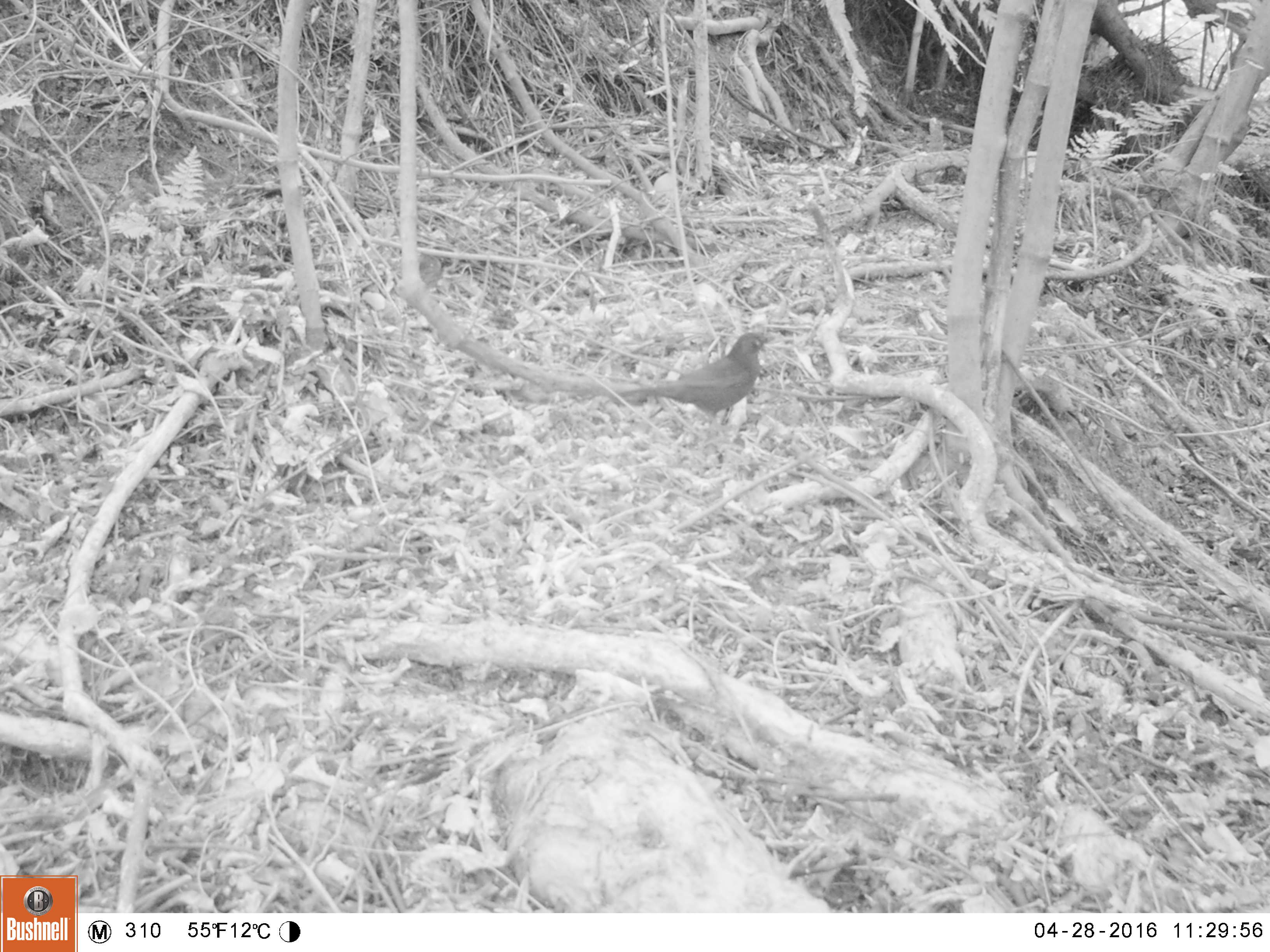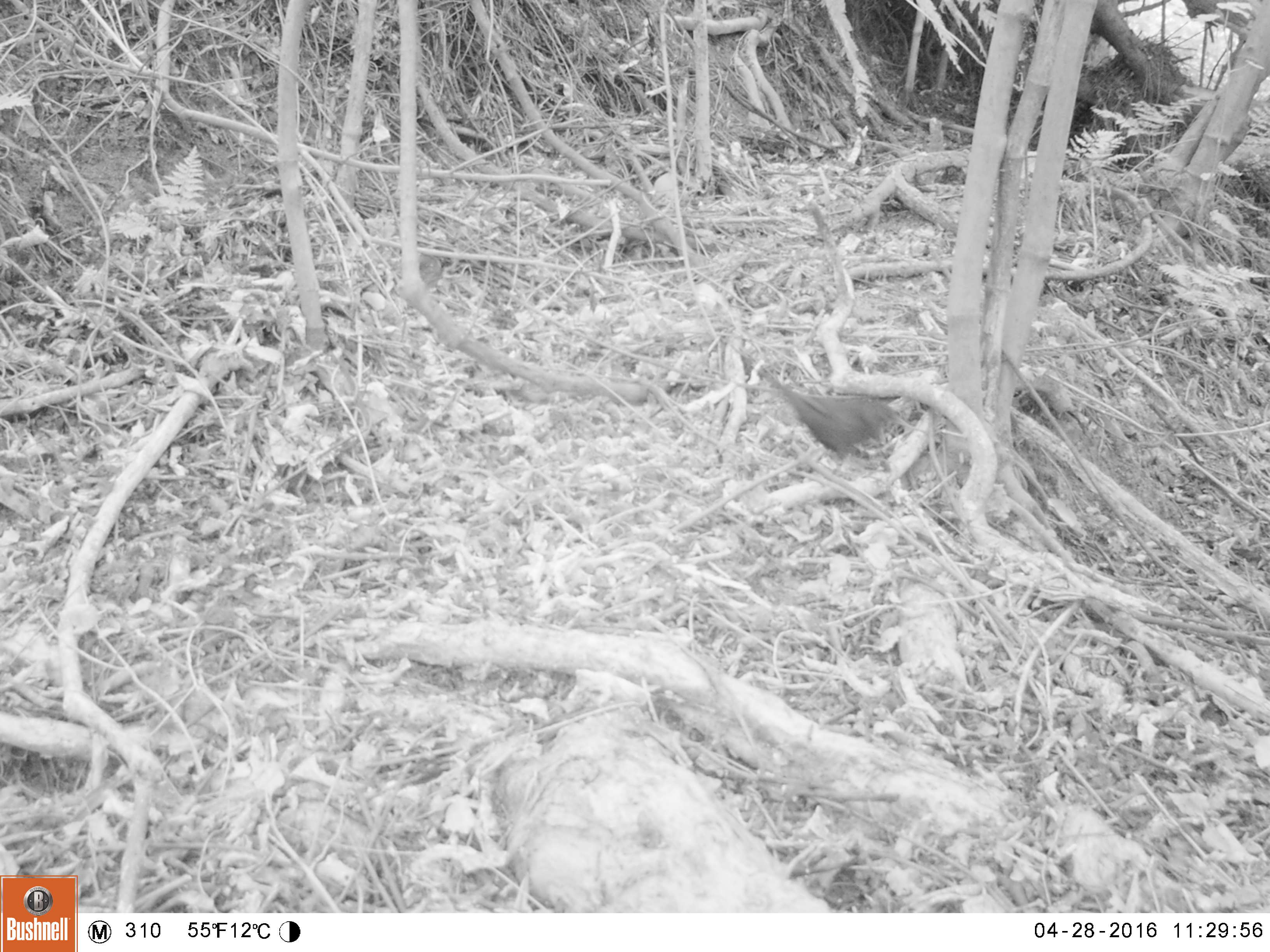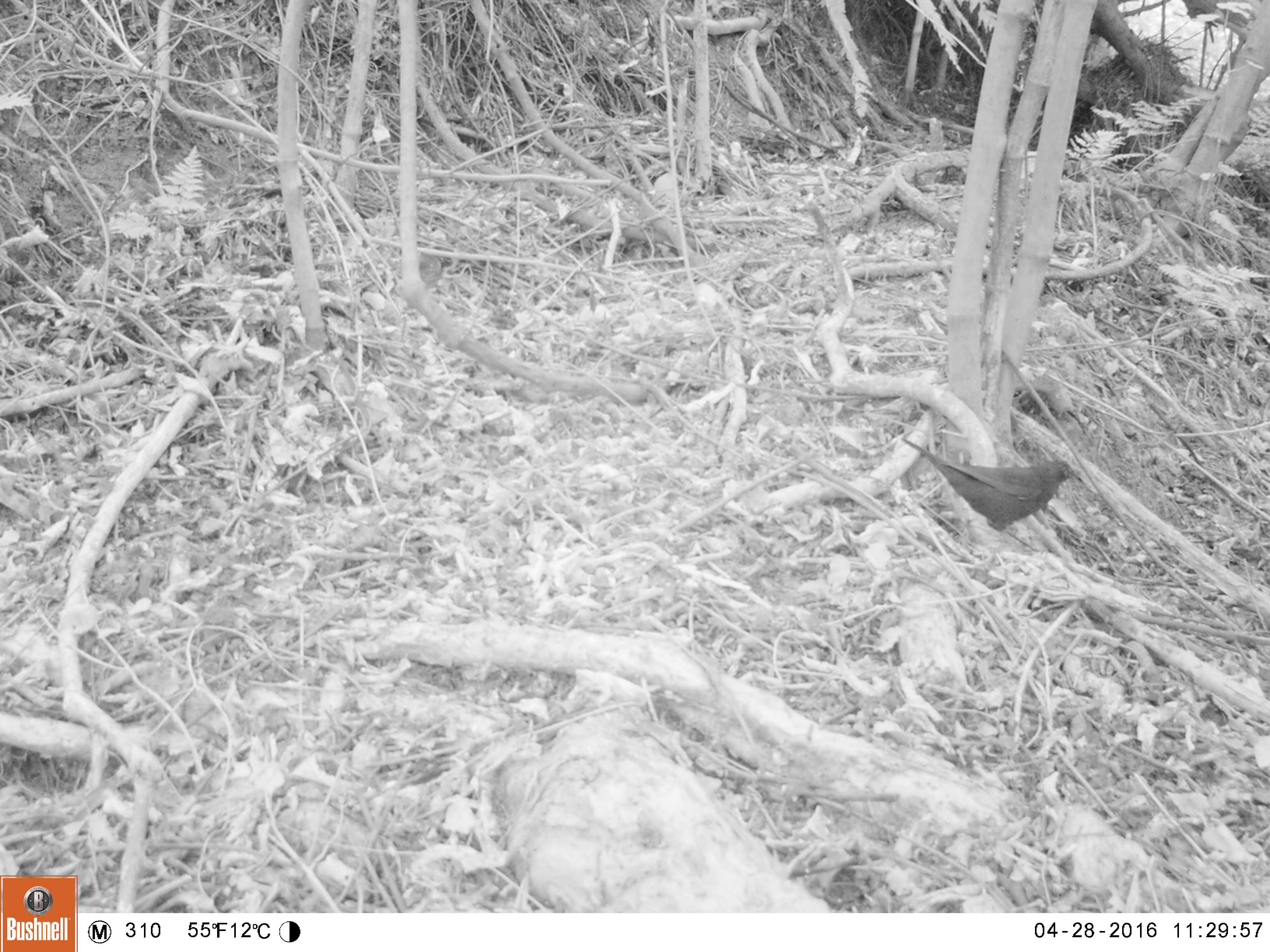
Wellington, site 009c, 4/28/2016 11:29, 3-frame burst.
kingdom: Animalia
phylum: Chordata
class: Aves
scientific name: Aves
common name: bird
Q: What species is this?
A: Bird (Aves).